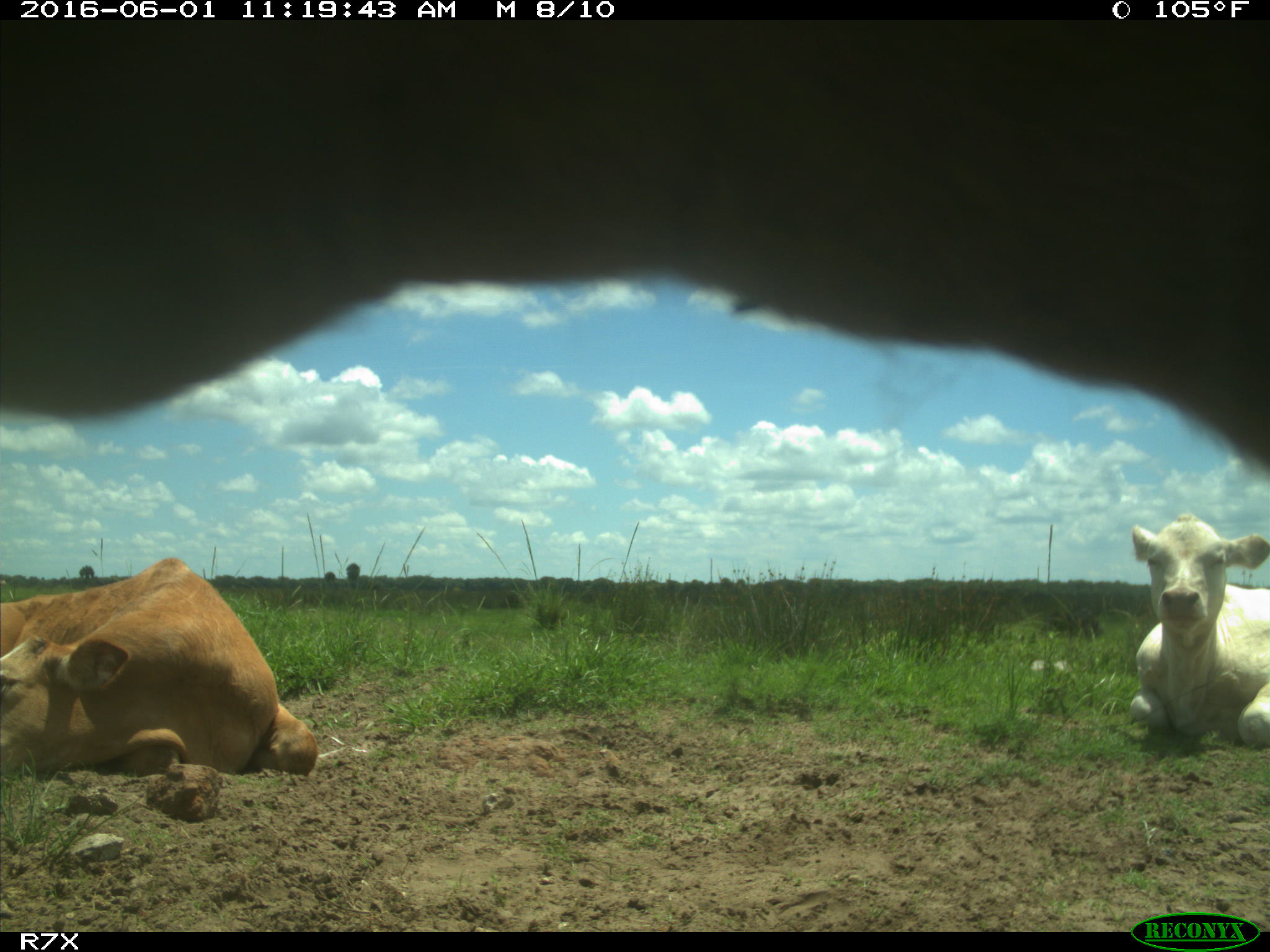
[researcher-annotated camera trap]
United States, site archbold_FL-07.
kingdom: Animalia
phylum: Chordata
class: Mammalia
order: Artiodactyla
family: Bovidae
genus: Bos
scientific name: Bos taurus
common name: domestic cow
Bos taurus (domestic cow).